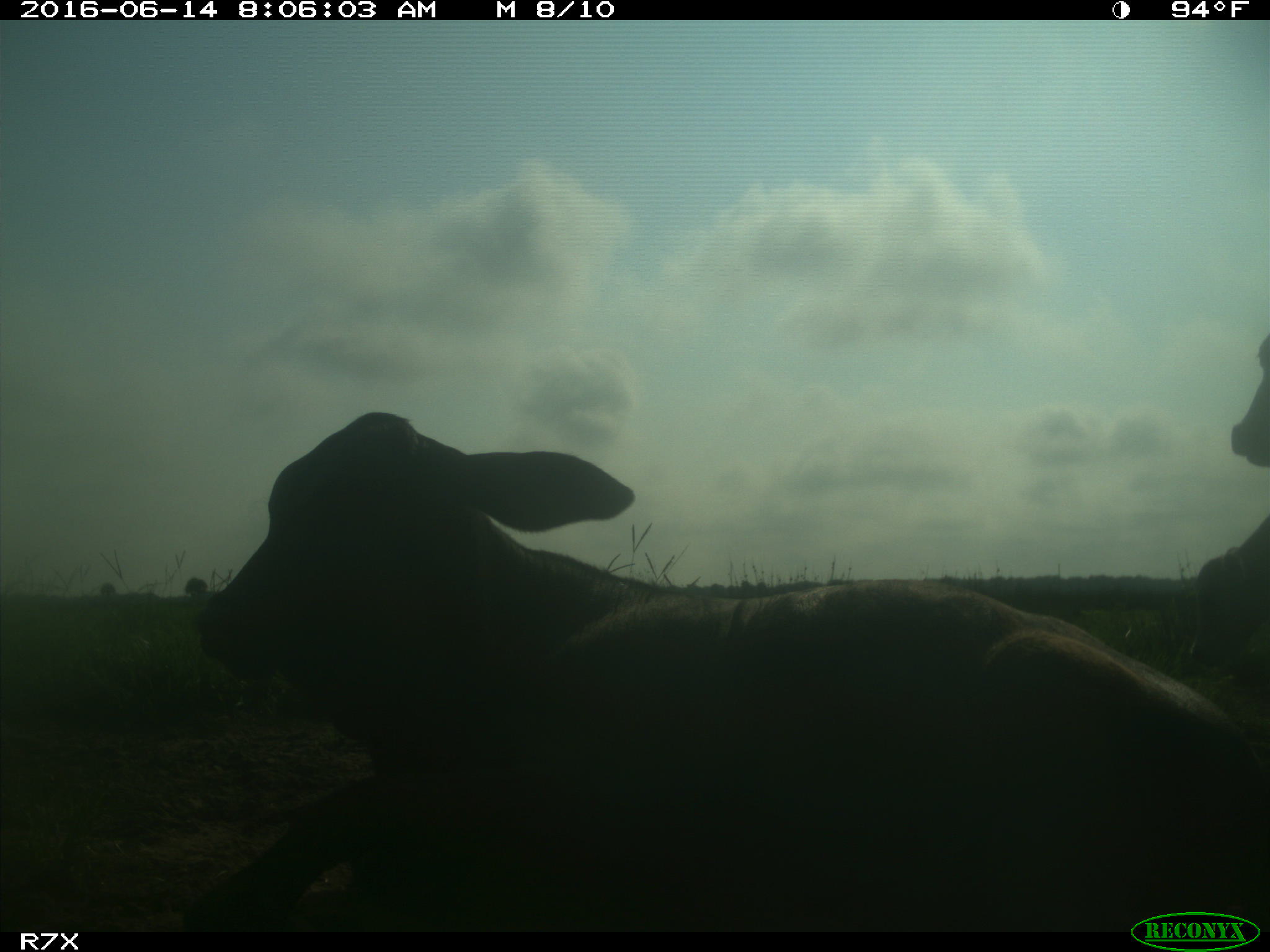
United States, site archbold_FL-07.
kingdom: Animalia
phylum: Chordata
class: Mammalia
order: Artiodactyla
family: Bovidae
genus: Bos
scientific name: Bos taurus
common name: domestic cow